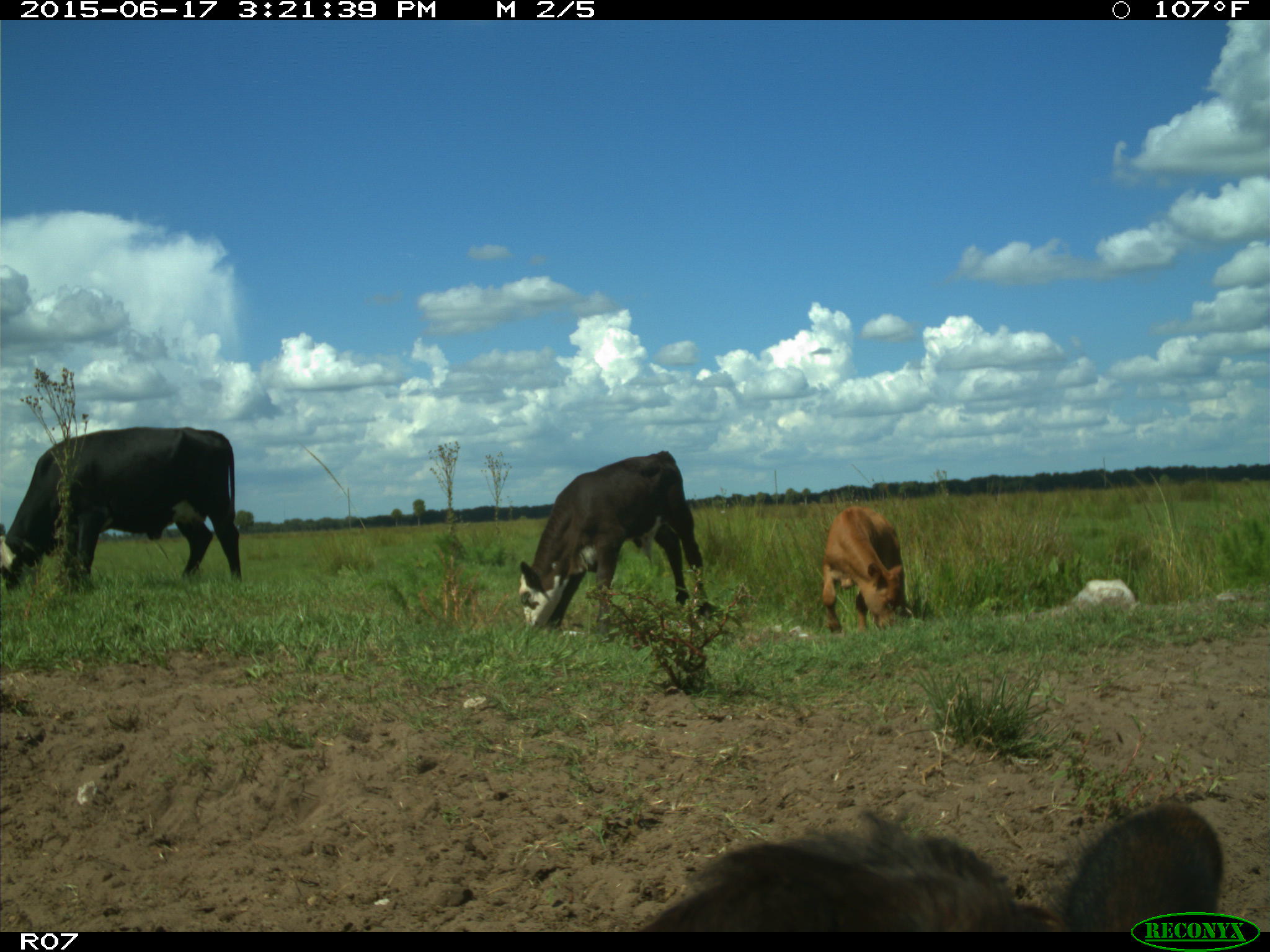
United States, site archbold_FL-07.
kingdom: Animalia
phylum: Chordata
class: Mammalia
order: Artiodactyla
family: Bovidae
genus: Bos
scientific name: Bos taurus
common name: domestic cow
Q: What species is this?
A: Bos taurus (domestic cow).